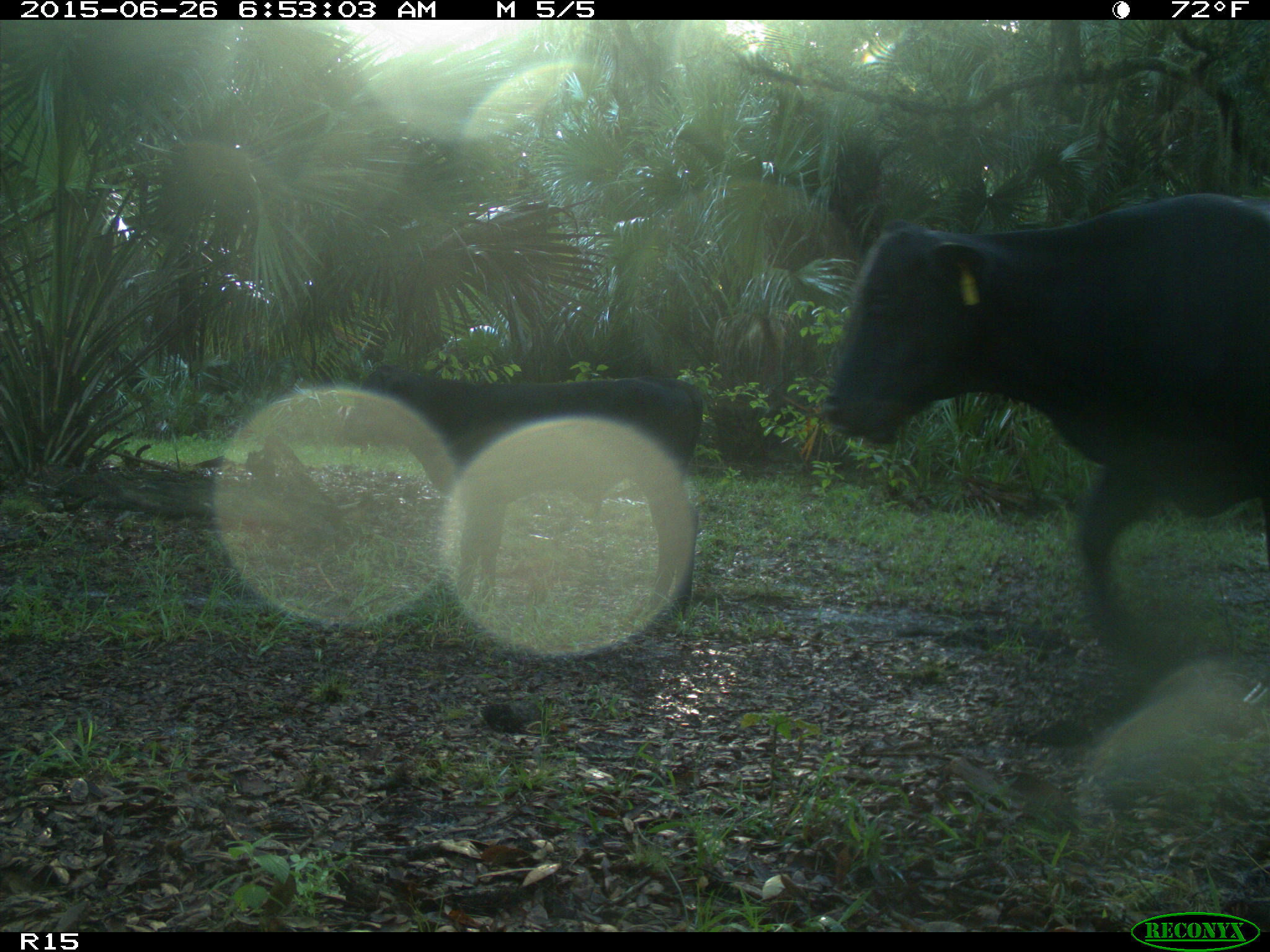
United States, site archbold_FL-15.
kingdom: Animalia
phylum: Chordata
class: Mammalia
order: Artiodactyla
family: Bovidae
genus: Bos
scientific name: Bos taurus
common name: domestic cow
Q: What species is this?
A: Bos taurus (domestic cow).